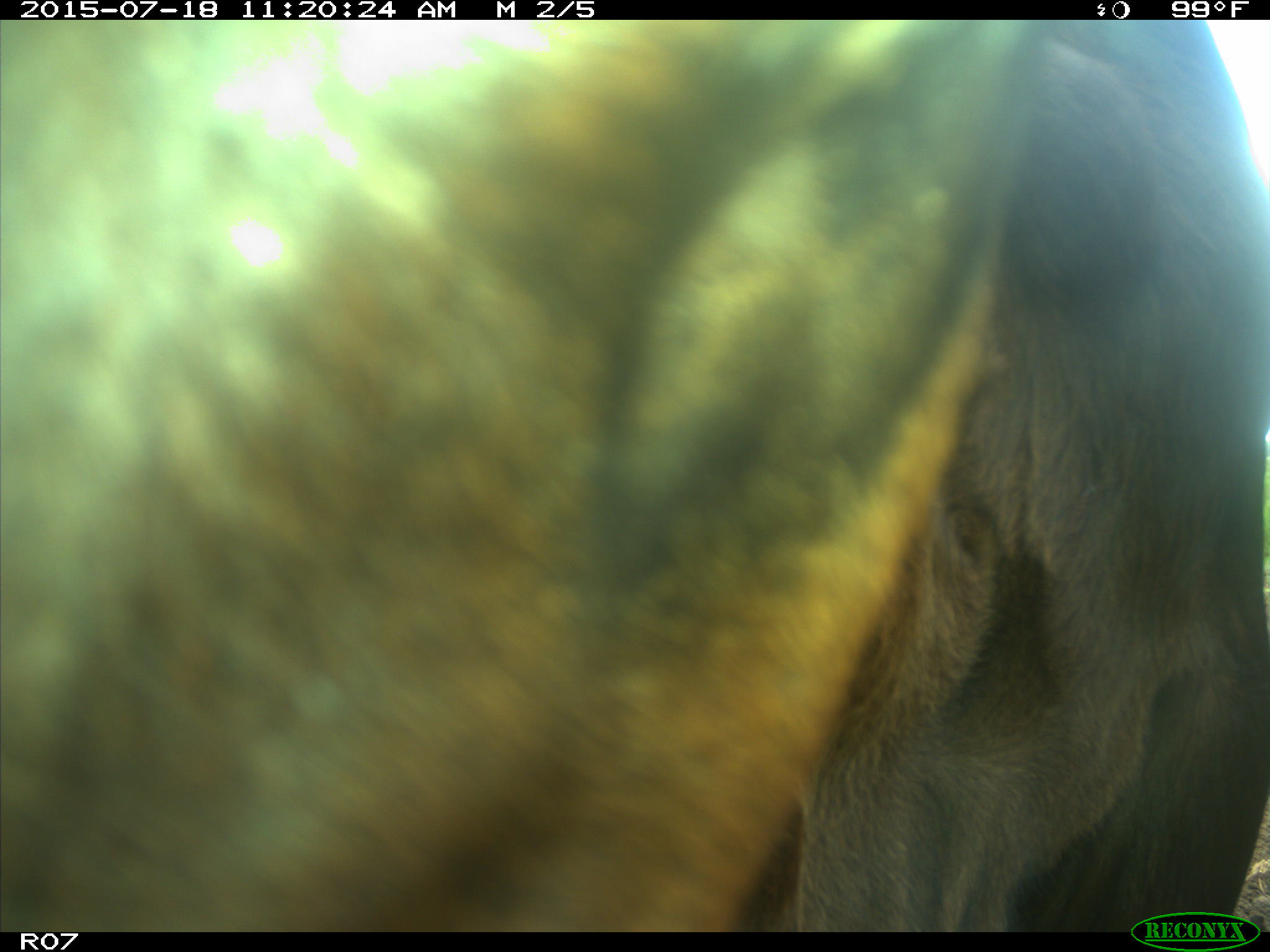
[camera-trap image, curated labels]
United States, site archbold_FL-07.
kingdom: Animalia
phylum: Chordata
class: Mammalia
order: Artiodactyla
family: Bovidae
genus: Bos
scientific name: Bos taurus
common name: domestic cow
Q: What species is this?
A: Bos taurus (domestic cow).